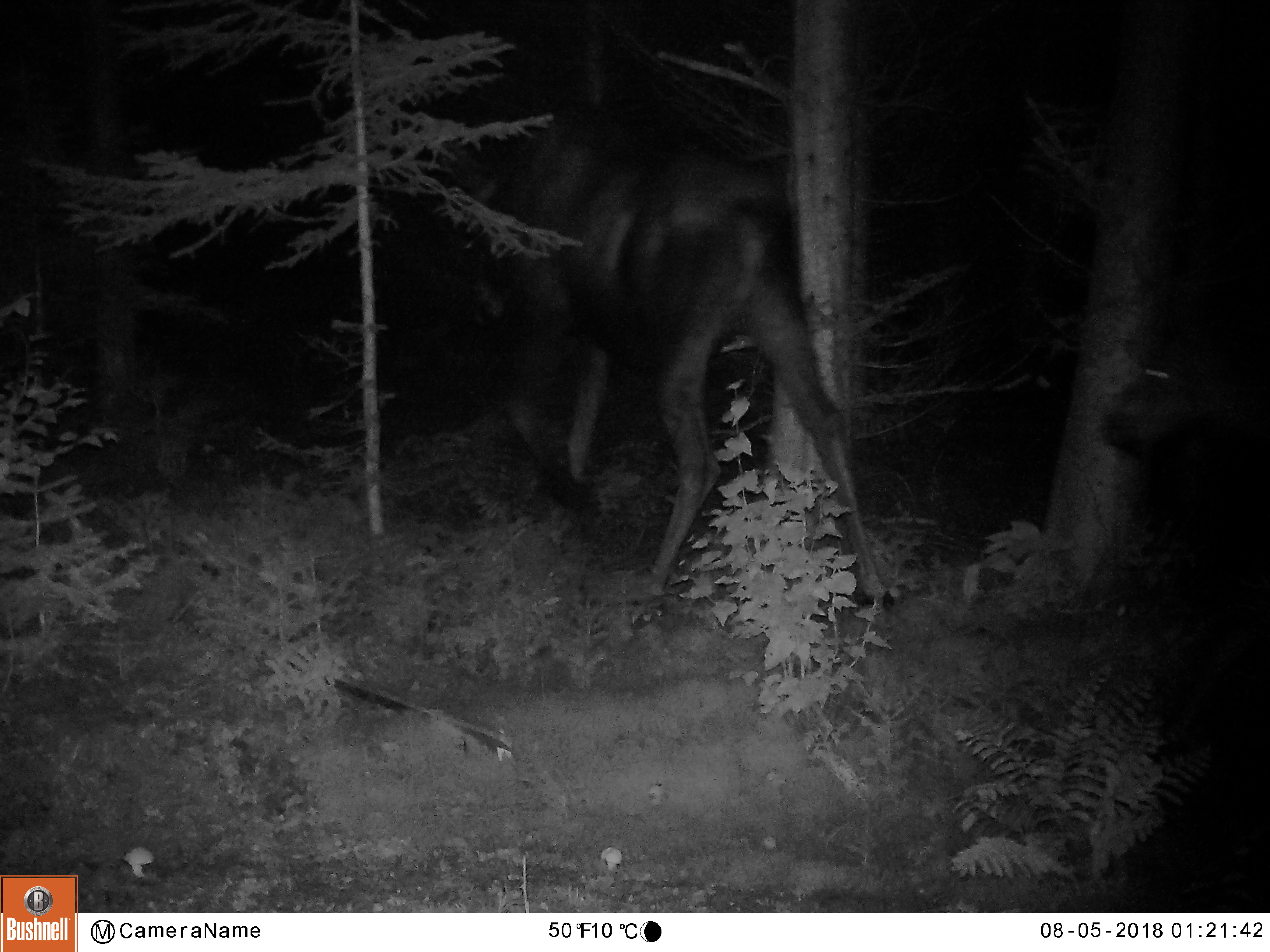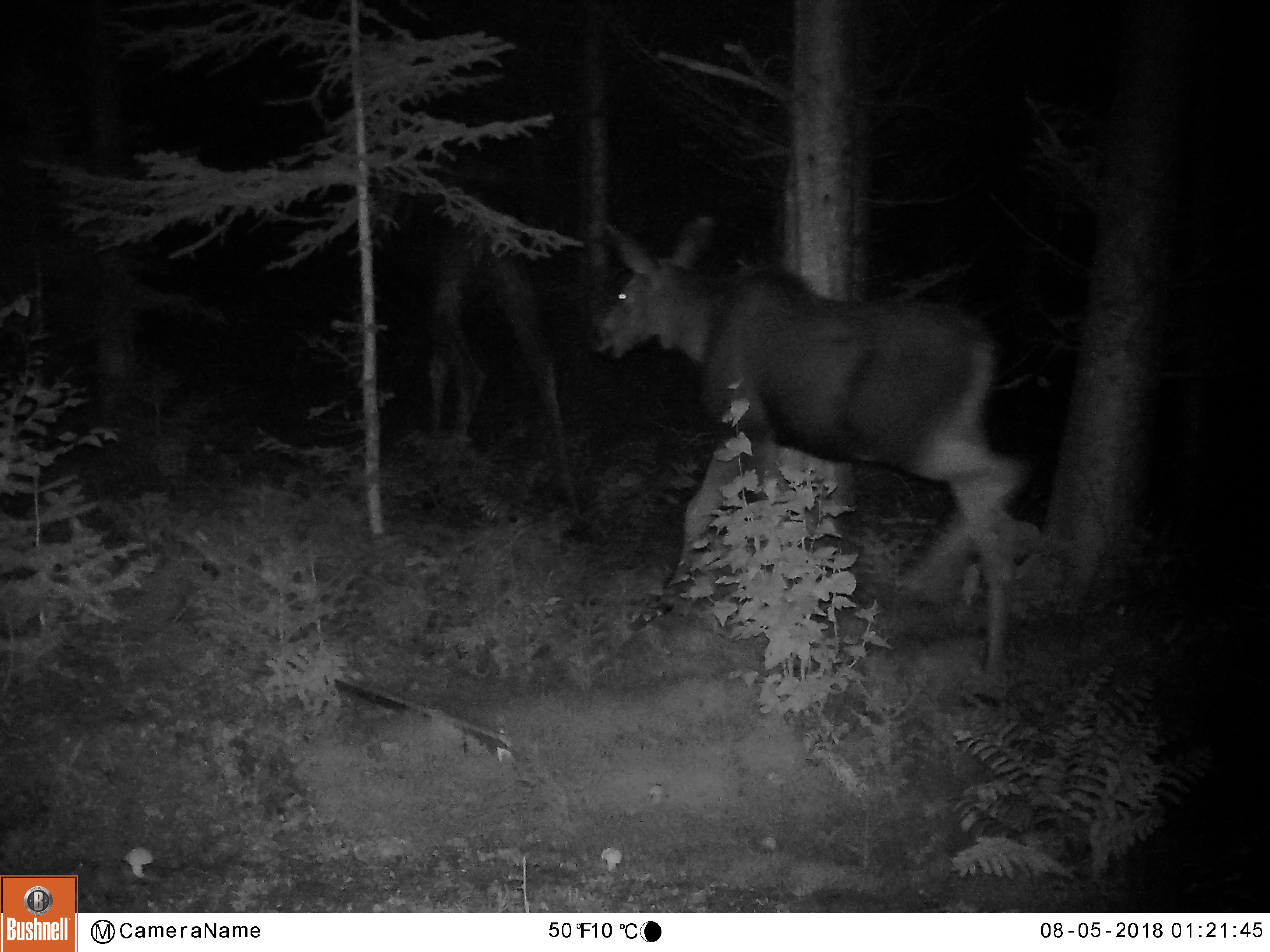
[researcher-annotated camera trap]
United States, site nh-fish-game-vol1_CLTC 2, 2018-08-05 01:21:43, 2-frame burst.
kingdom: Animalia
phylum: Chordata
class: Mammalia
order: Artiodactyla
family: Cervidae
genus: Alces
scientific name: Alces alces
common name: moose